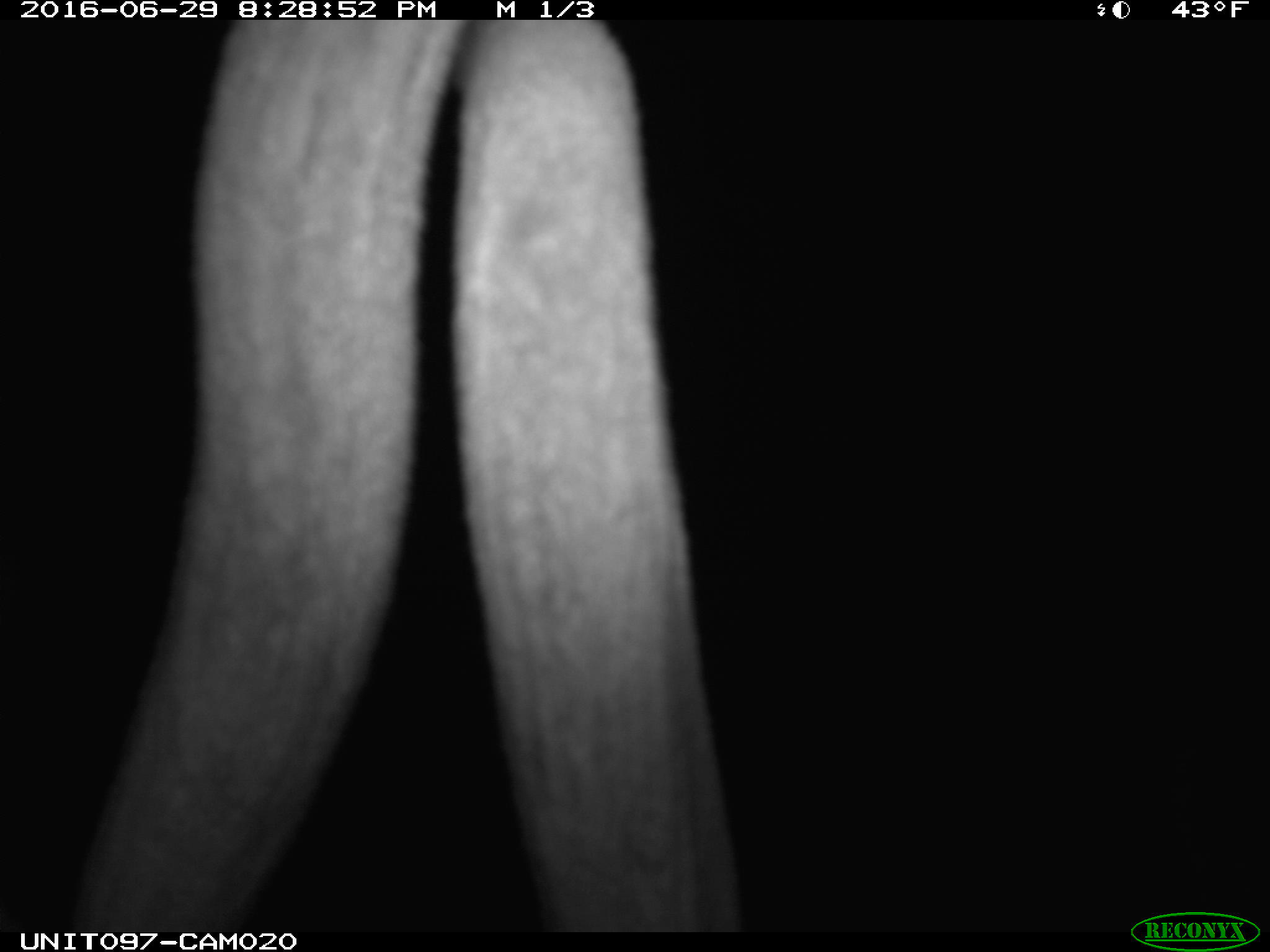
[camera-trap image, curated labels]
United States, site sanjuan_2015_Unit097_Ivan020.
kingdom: Animalia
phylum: Chordata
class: Mammalia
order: Artiodactyla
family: Cervidae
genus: Cervus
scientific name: Cervus elaphus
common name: red deer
Cervus elaphus (red deer).